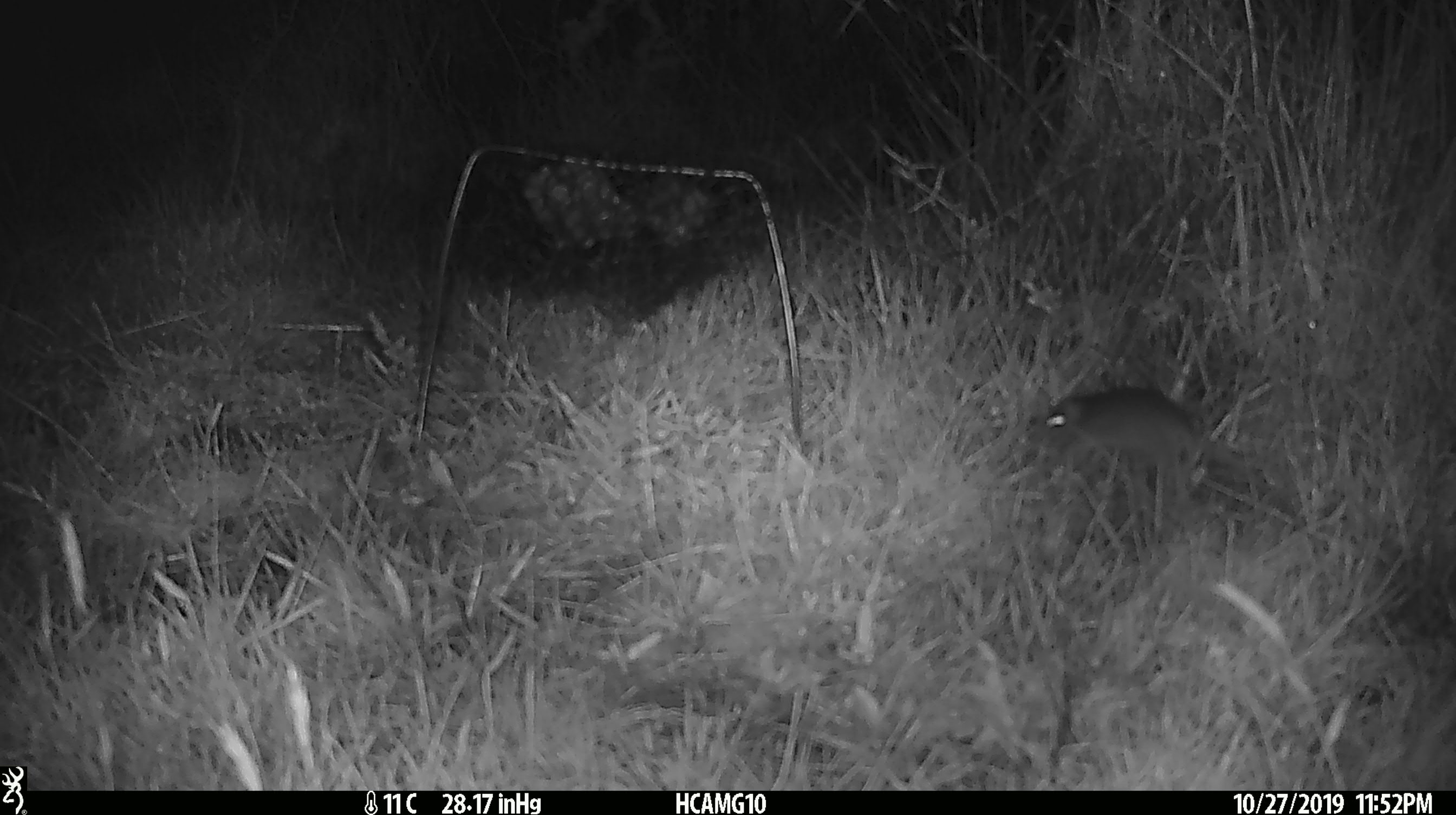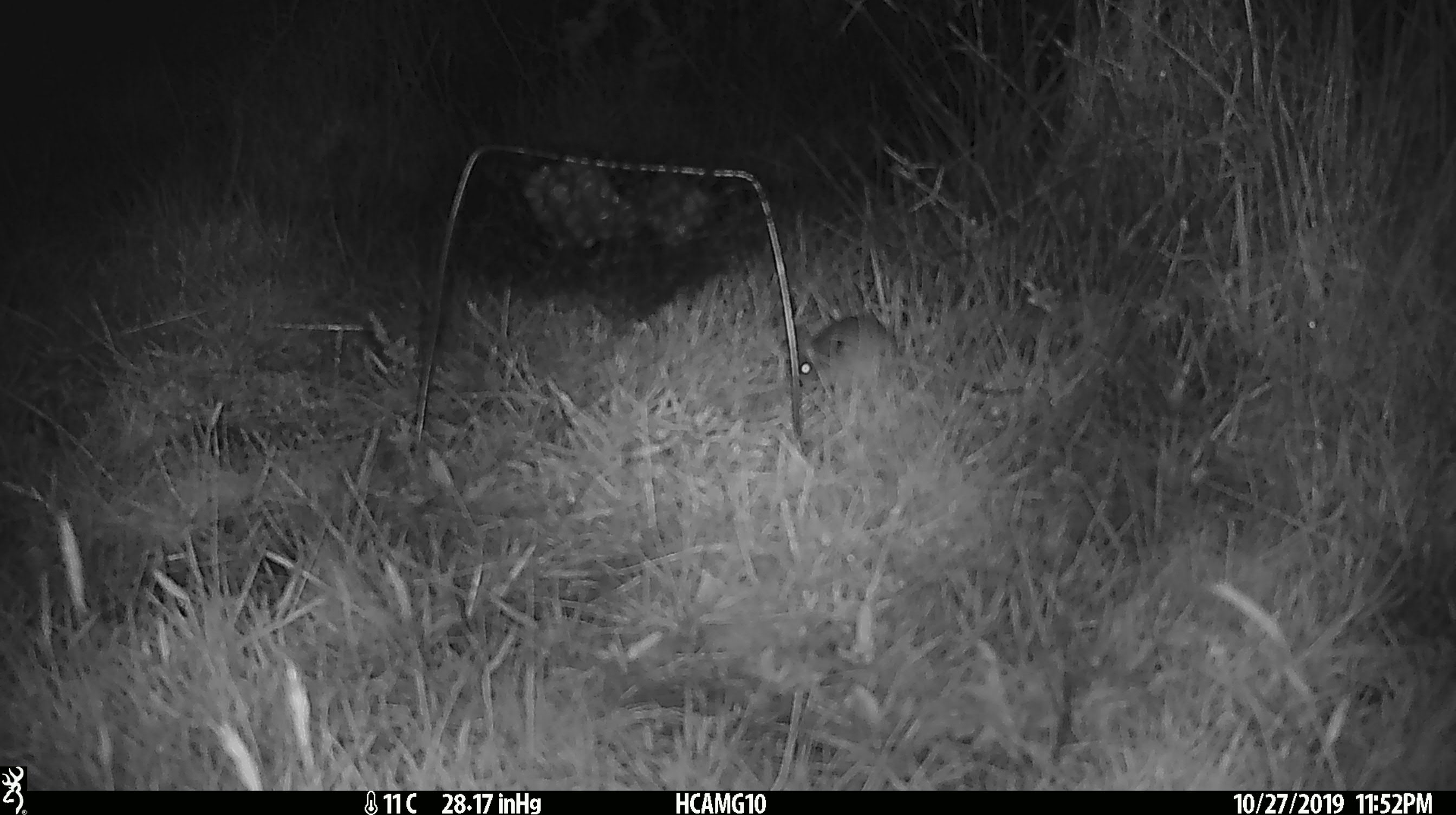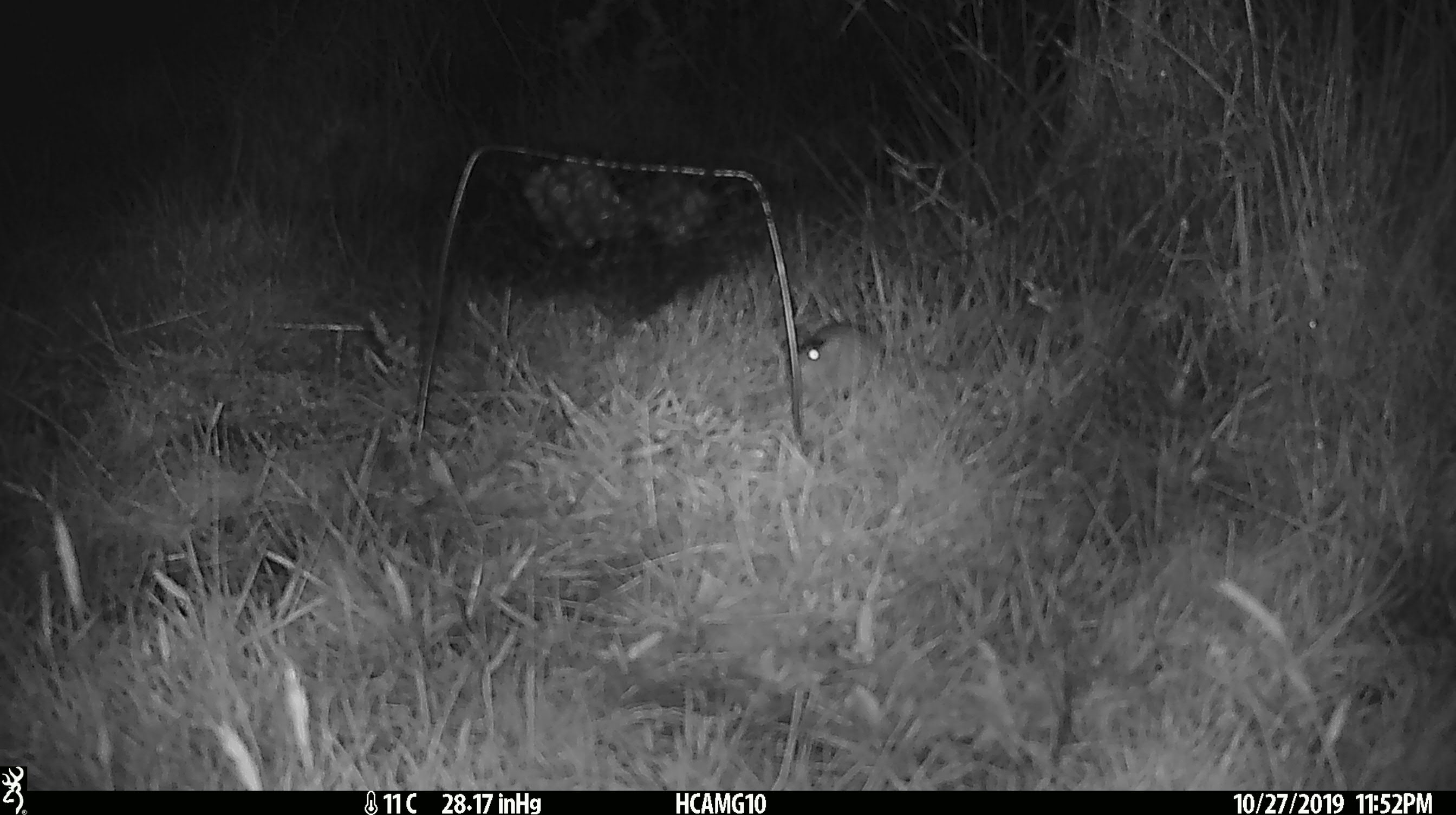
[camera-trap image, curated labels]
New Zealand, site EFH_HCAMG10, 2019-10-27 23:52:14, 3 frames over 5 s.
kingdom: Animalia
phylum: Chordata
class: Mammalia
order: Rodentia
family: Muridae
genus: Mus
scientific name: Mus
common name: mouse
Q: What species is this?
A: Mouse (Mus).